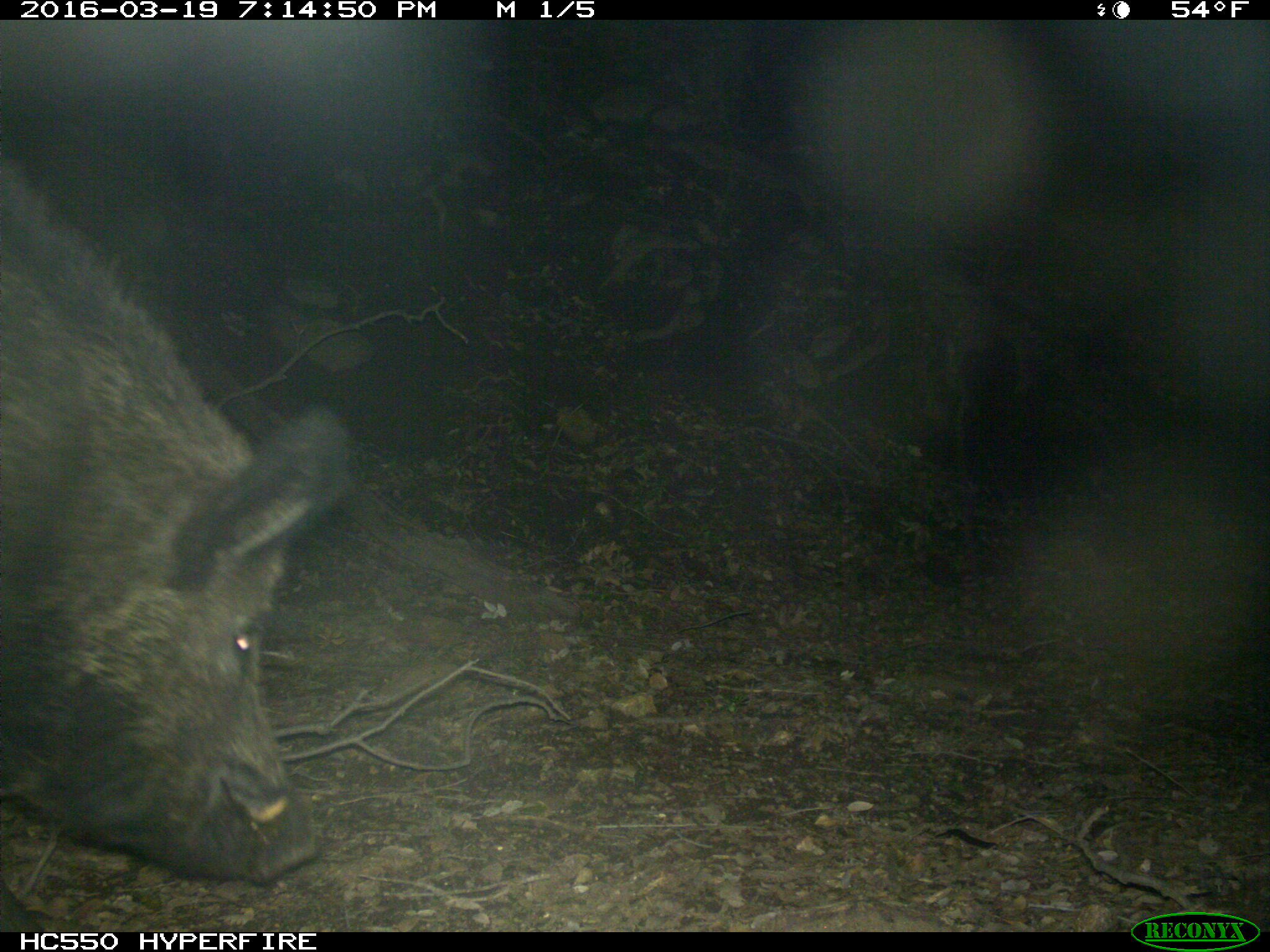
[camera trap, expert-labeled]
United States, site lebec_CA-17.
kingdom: Animalia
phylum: Chordata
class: Mammalia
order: Artiodactyla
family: Suidae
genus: Sus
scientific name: Sus scrofa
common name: wild boar